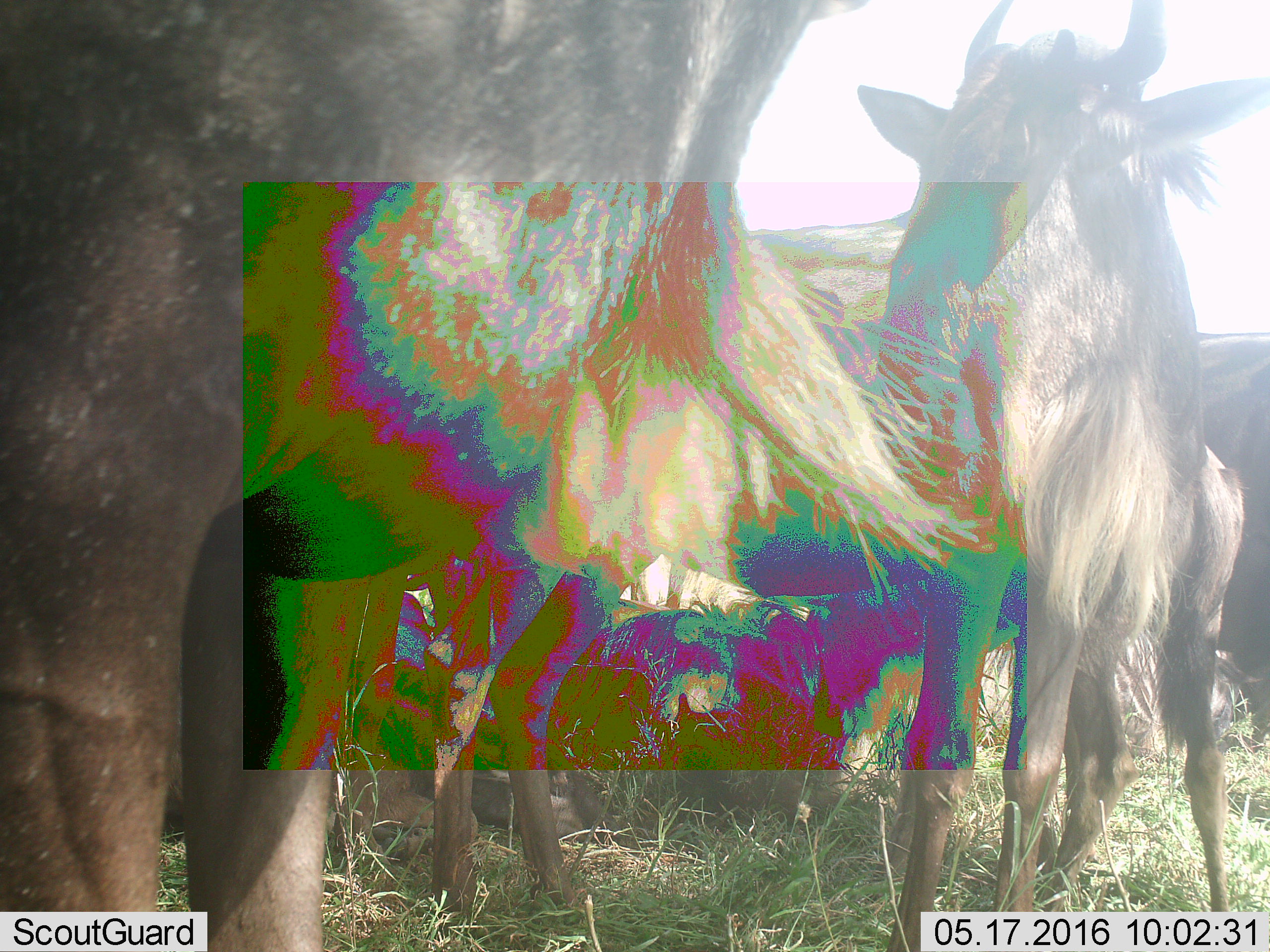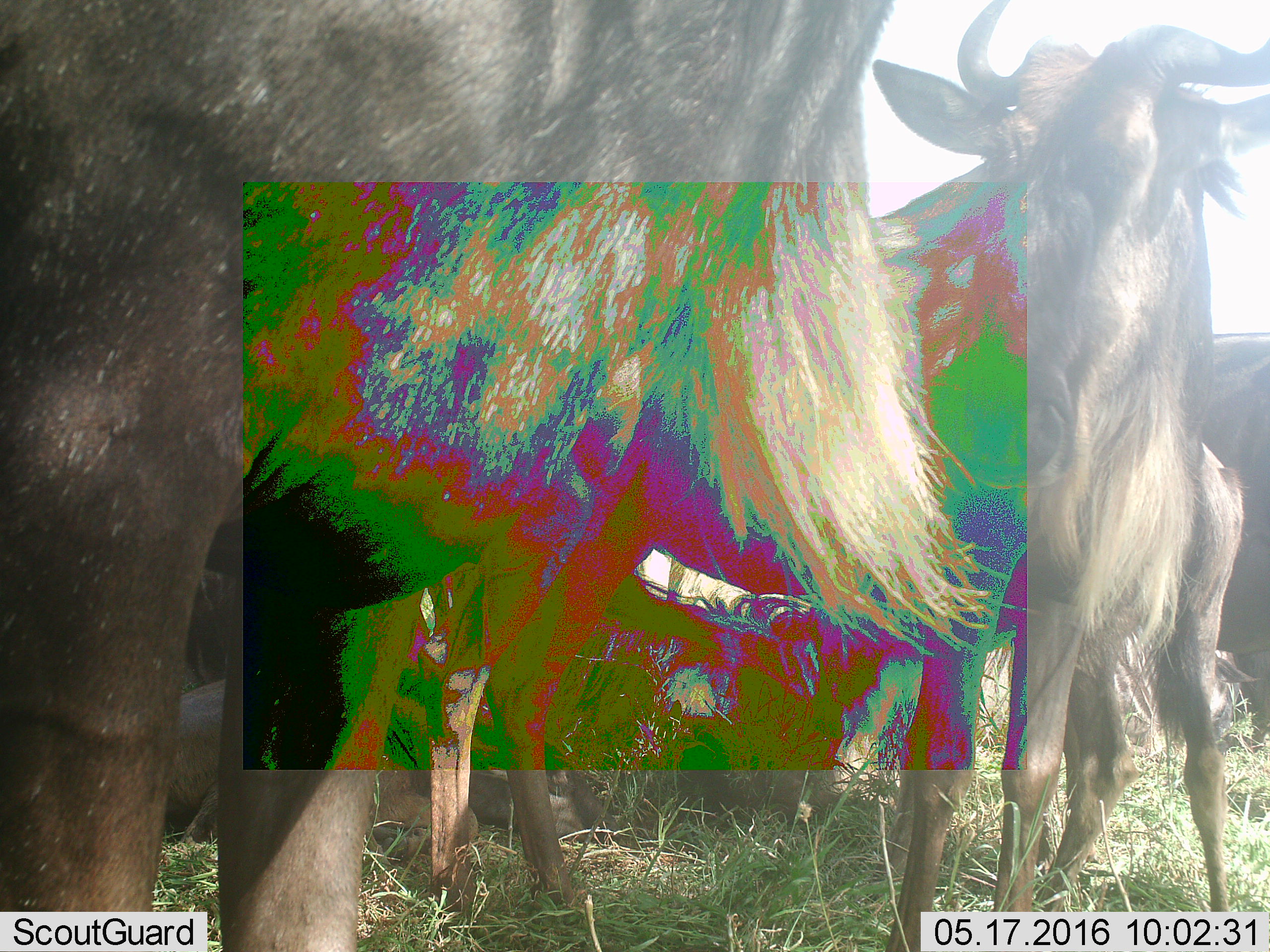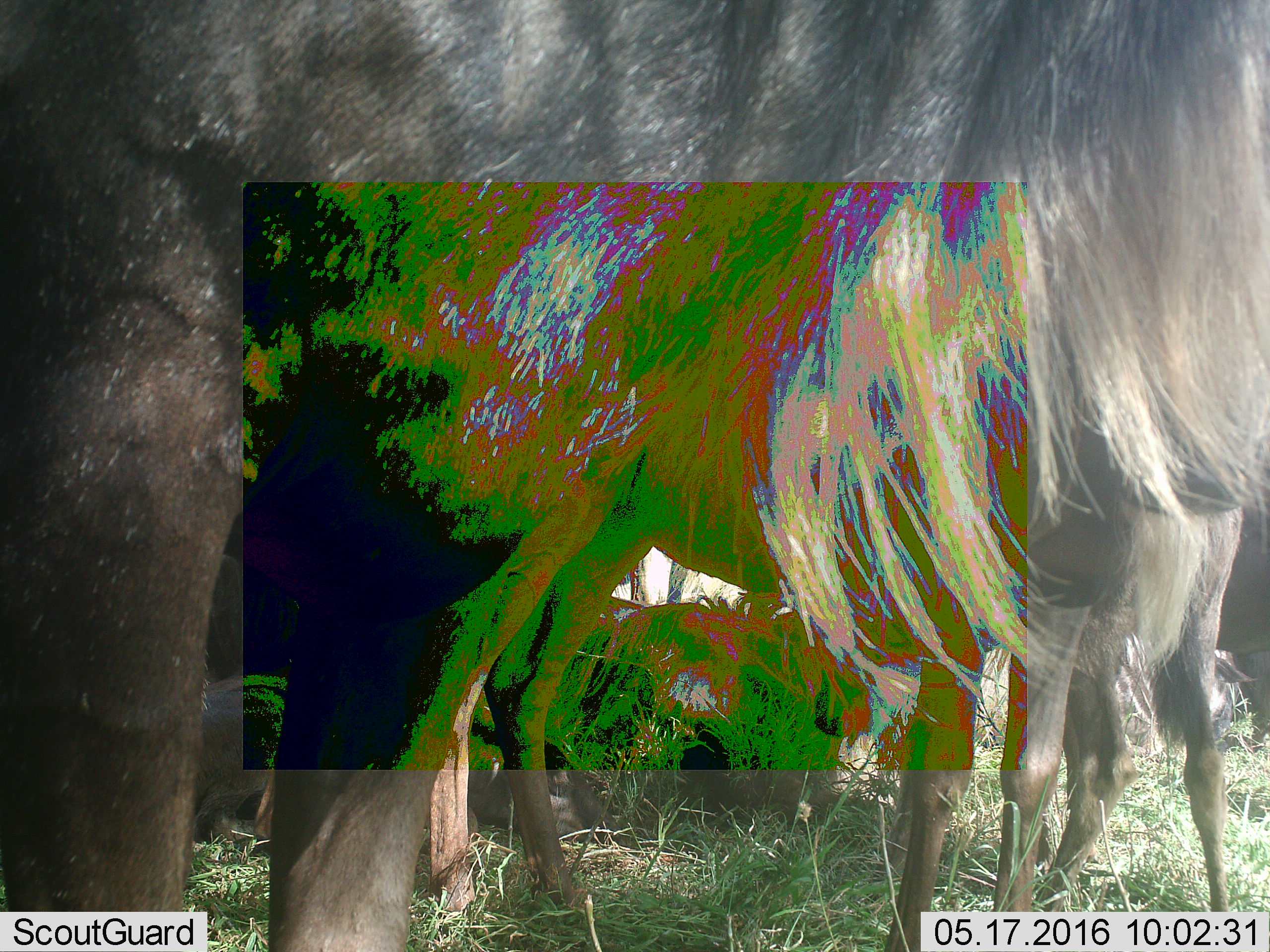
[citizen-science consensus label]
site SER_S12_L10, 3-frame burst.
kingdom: Animalia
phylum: Chordata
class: Mammalia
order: Artiodactyla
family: Bovidae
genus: Connochaetes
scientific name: Connochaetes taurinus taurinus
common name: blue wildebeest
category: wildebeestblue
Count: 5.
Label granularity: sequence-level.